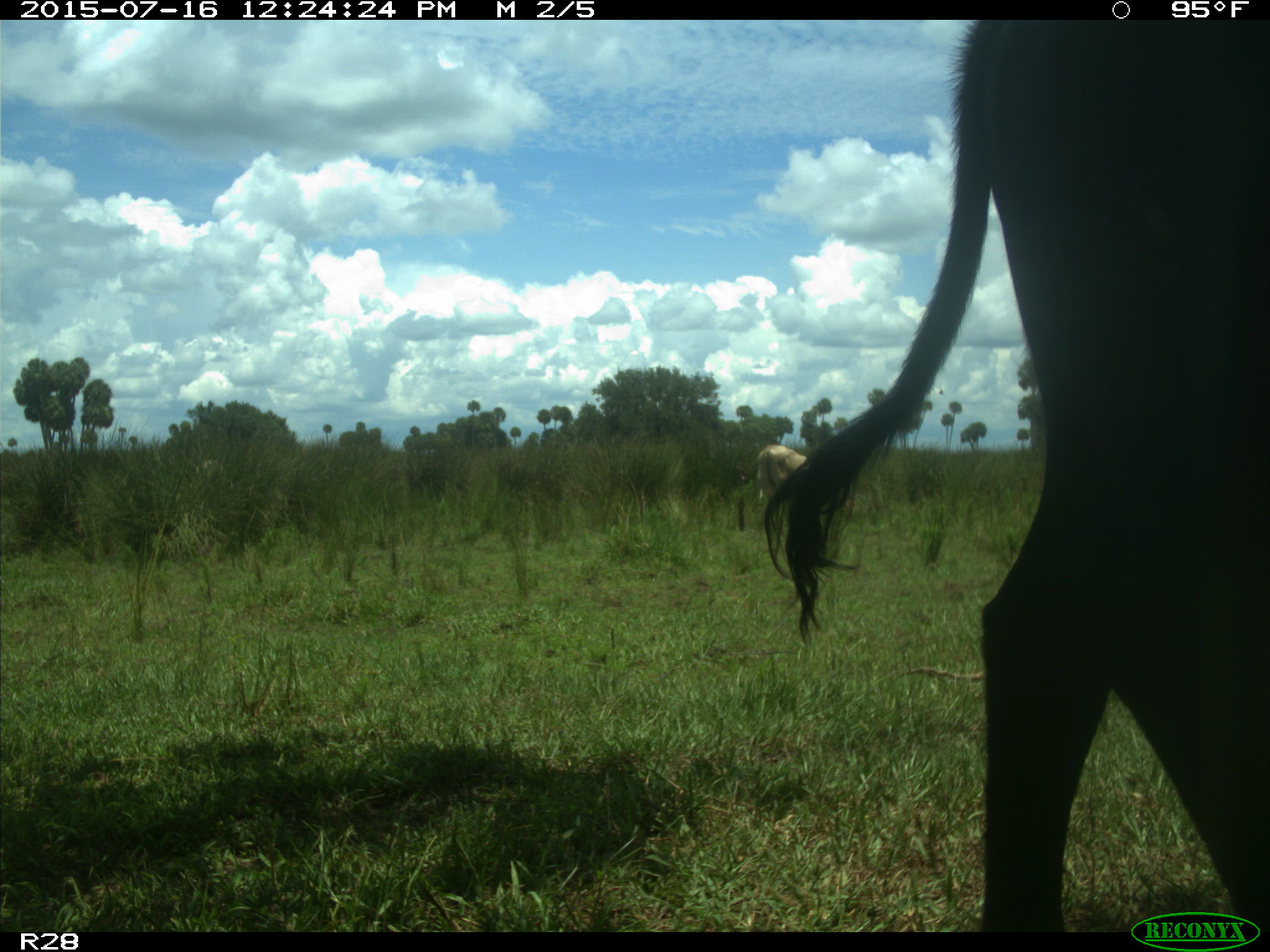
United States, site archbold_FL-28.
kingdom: Animalia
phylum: Chordata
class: Mammalia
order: Artiodactyla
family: Bovidae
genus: Bos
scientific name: Bos taurus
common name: domestic cow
Bos taurus (domestic cow).